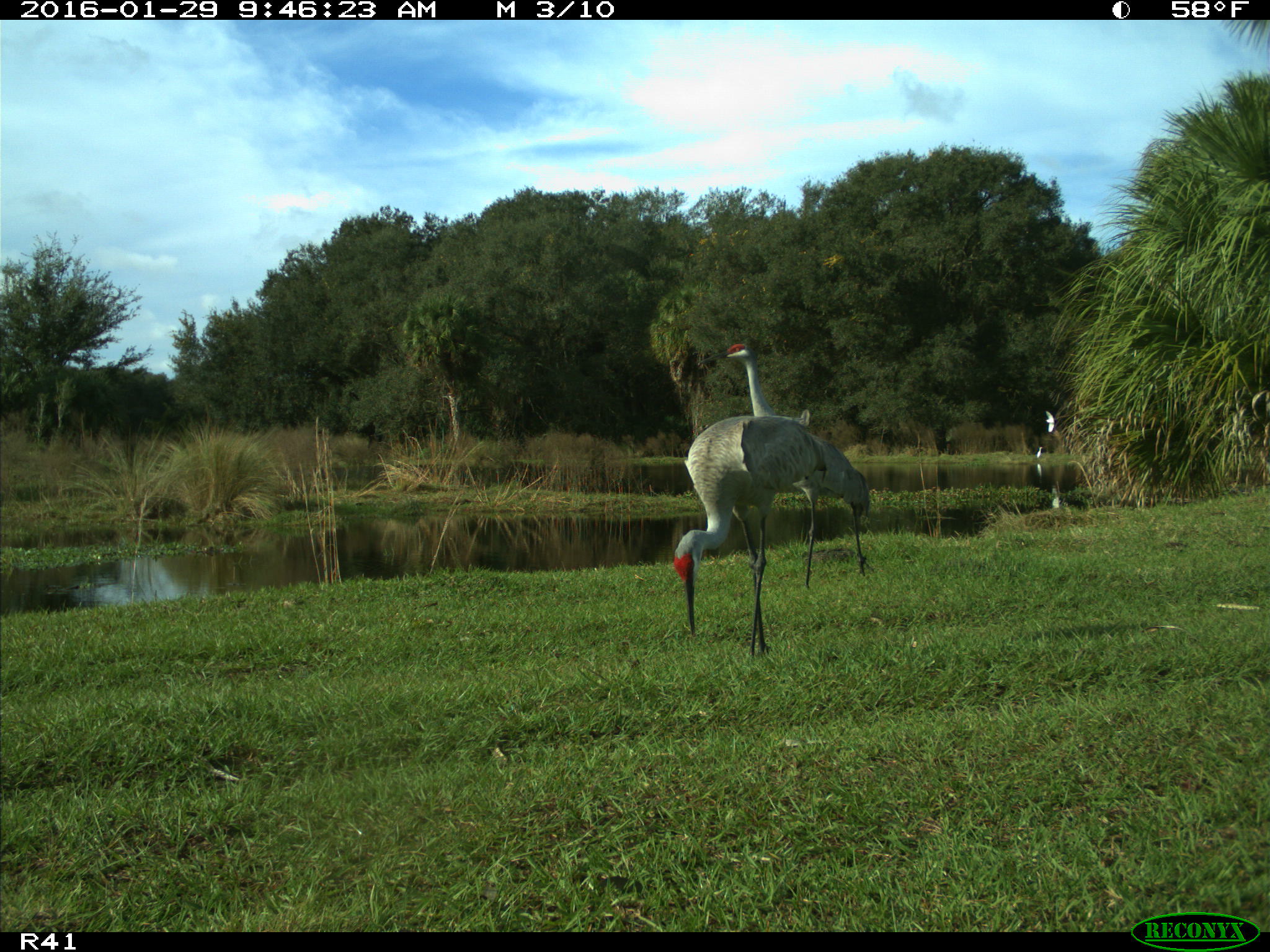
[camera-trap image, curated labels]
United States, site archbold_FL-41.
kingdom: Animalia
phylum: Chordata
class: Aves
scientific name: Aves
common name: birds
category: unidentified bird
Unidentified bird (birds) (Aves).